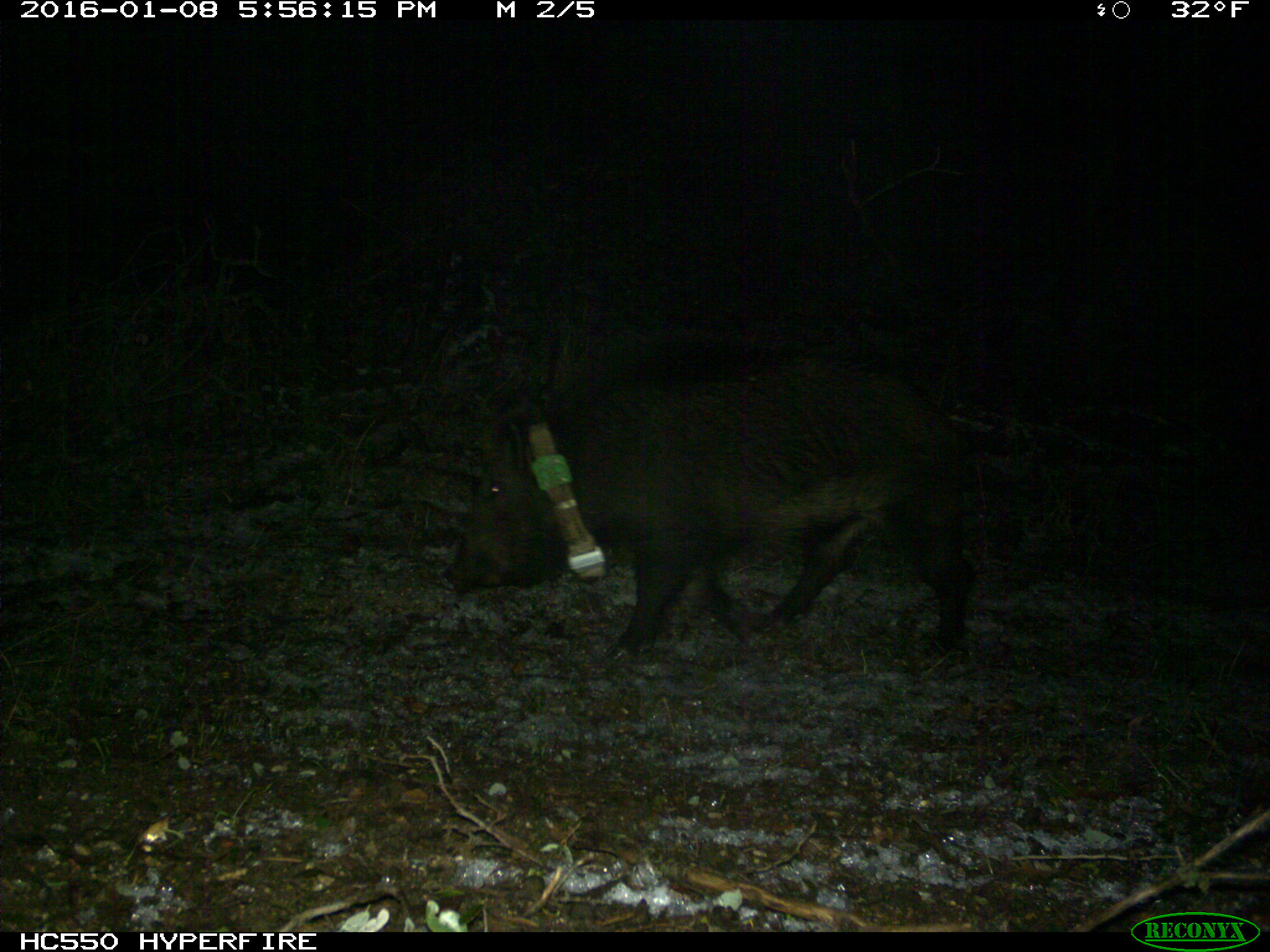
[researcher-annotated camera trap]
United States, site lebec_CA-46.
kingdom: Animalia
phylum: Chordata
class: Mammalia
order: Artiodactyla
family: Suidae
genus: Sus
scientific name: Sus scrofa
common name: wild boar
Sus scrofa (wild boar).